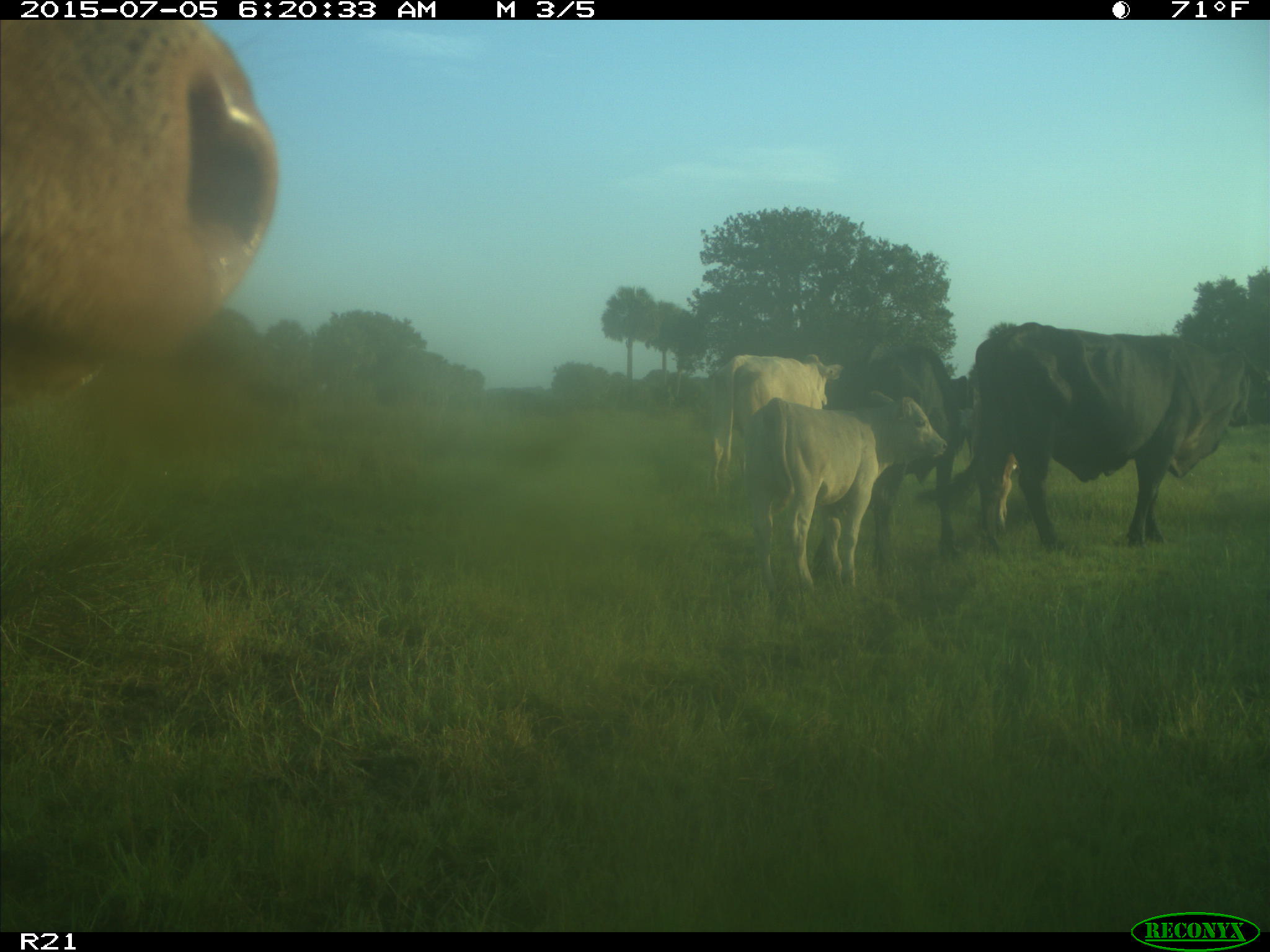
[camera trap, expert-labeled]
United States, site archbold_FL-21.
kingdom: Animalia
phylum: Chordata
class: Mammalia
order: Artiodactyla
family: Bovidae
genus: Bos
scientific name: Bos taurus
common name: domestic cow